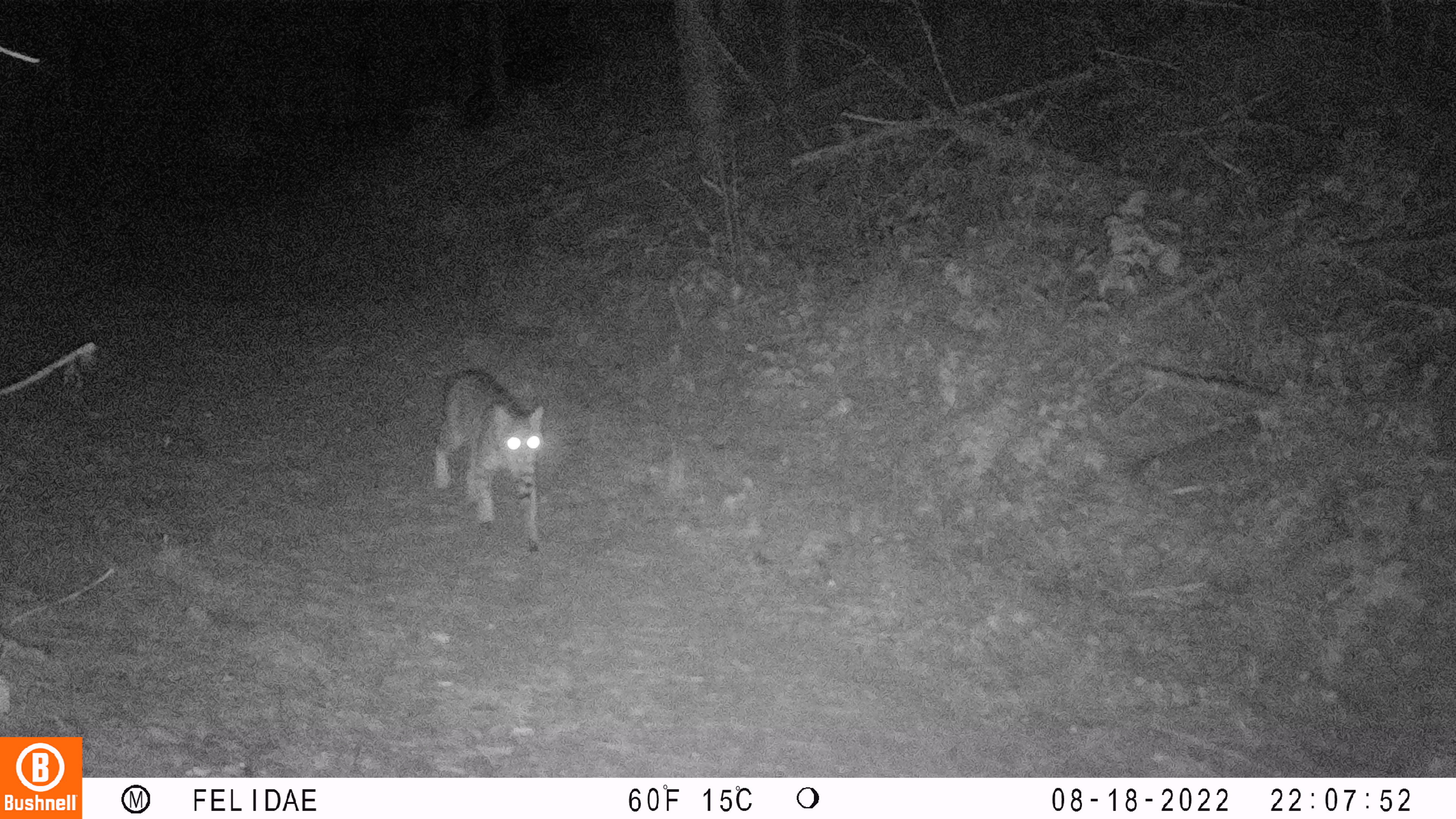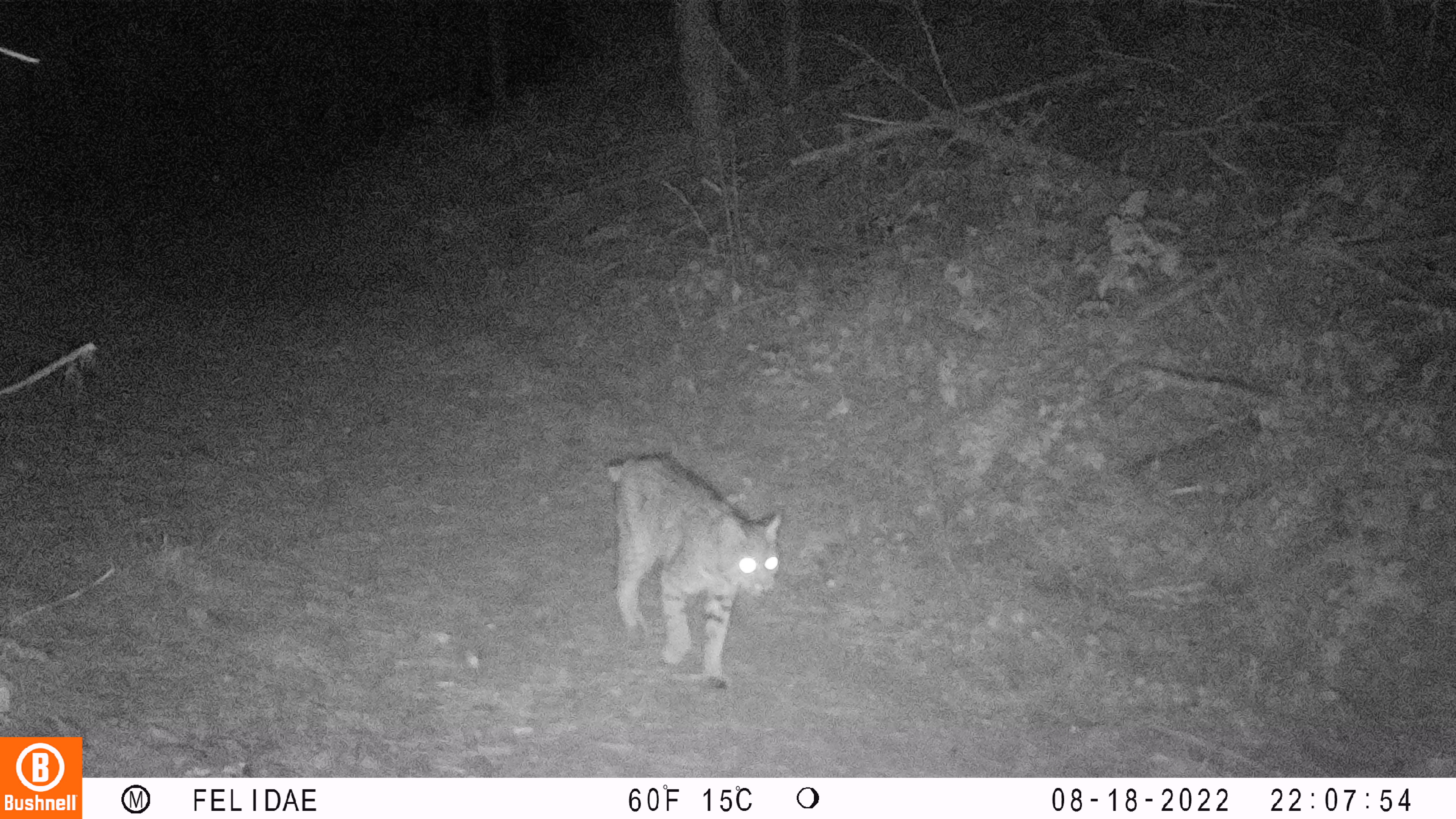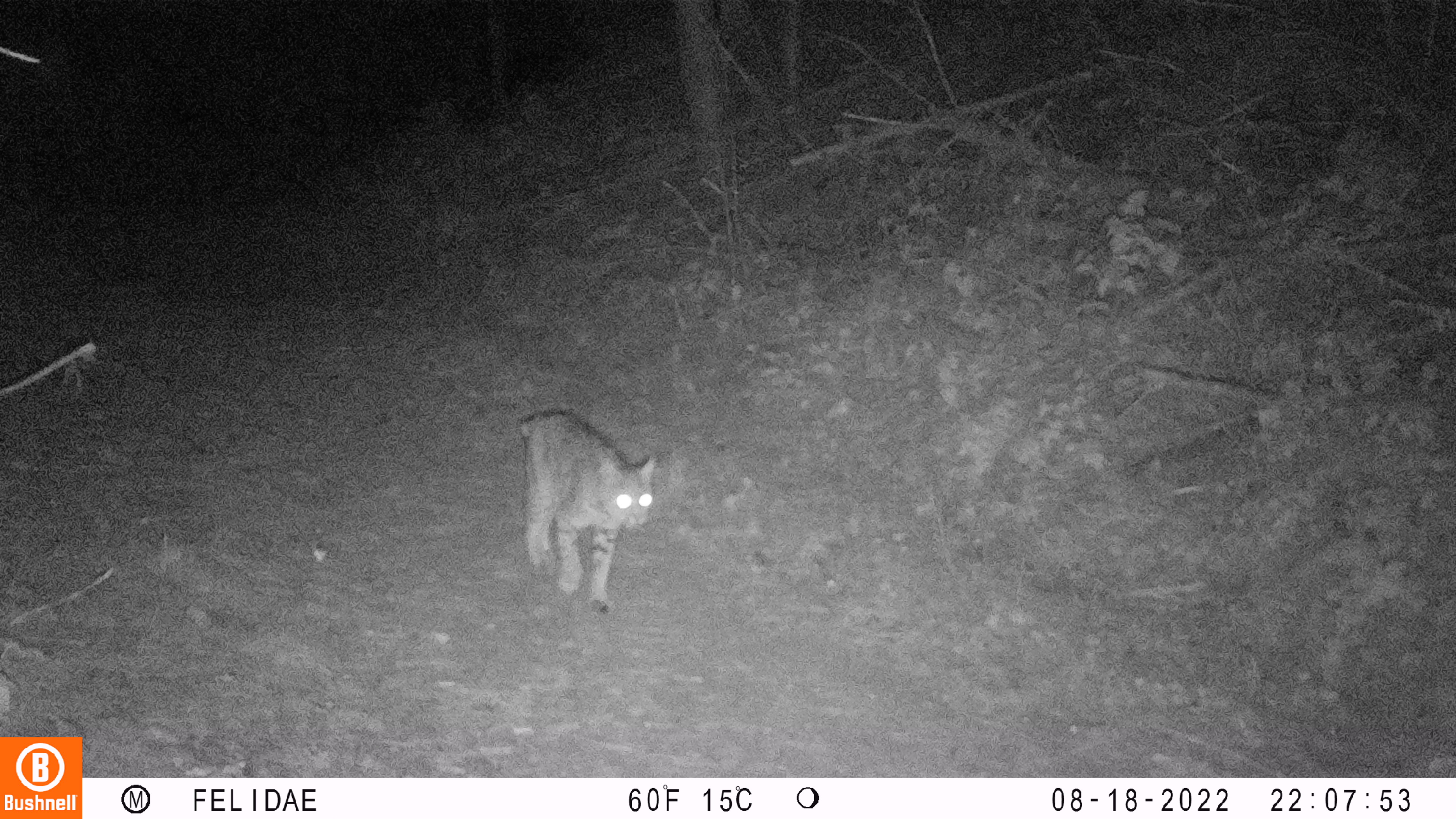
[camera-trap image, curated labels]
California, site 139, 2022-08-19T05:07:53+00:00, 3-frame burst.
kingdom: Animalia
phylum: Chordata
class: Mammalia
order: Carnivora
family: Felidae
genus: Lynx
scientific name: Lynx rufus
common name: bobcat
Bobcat (Lynx rufus).